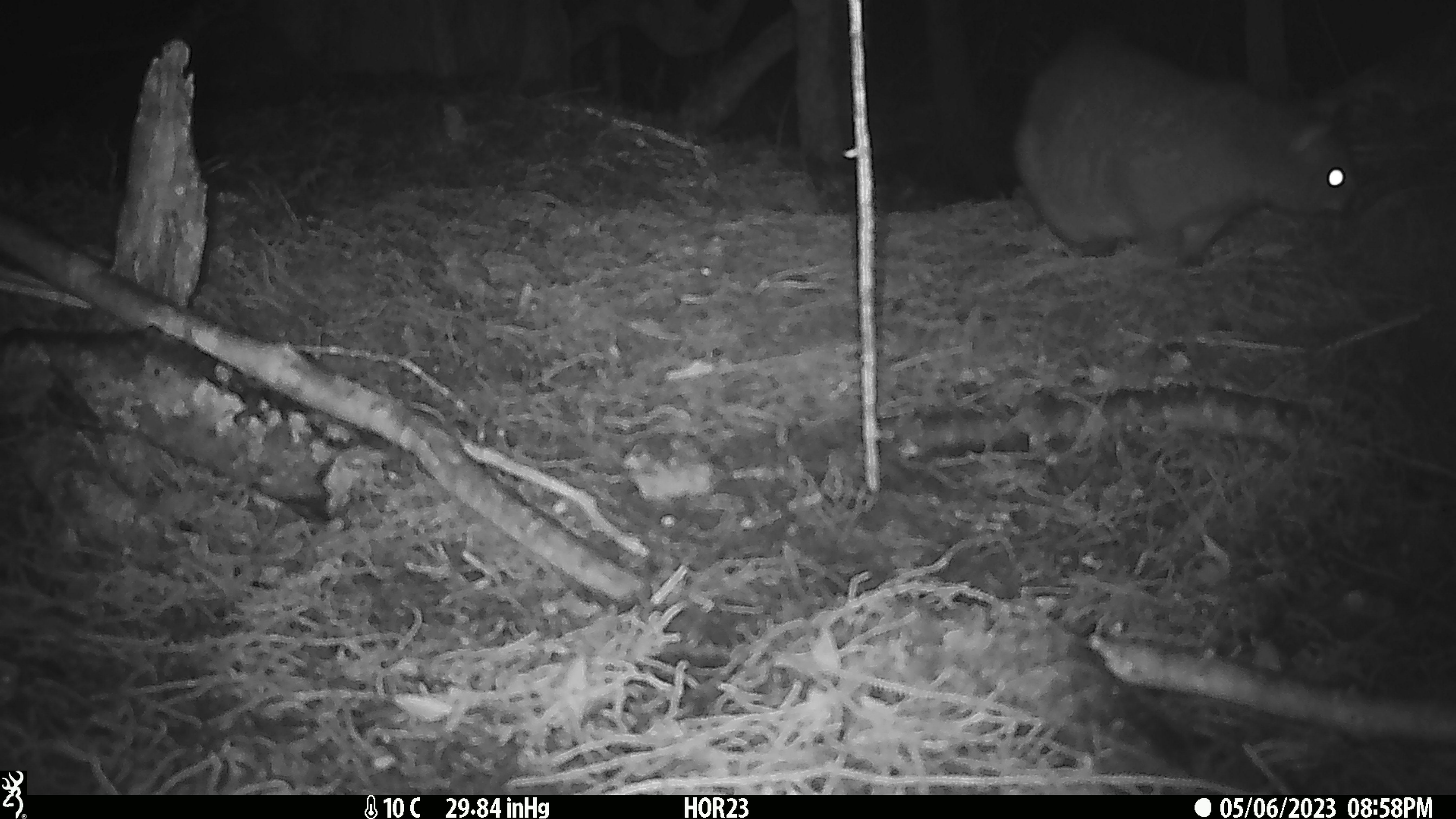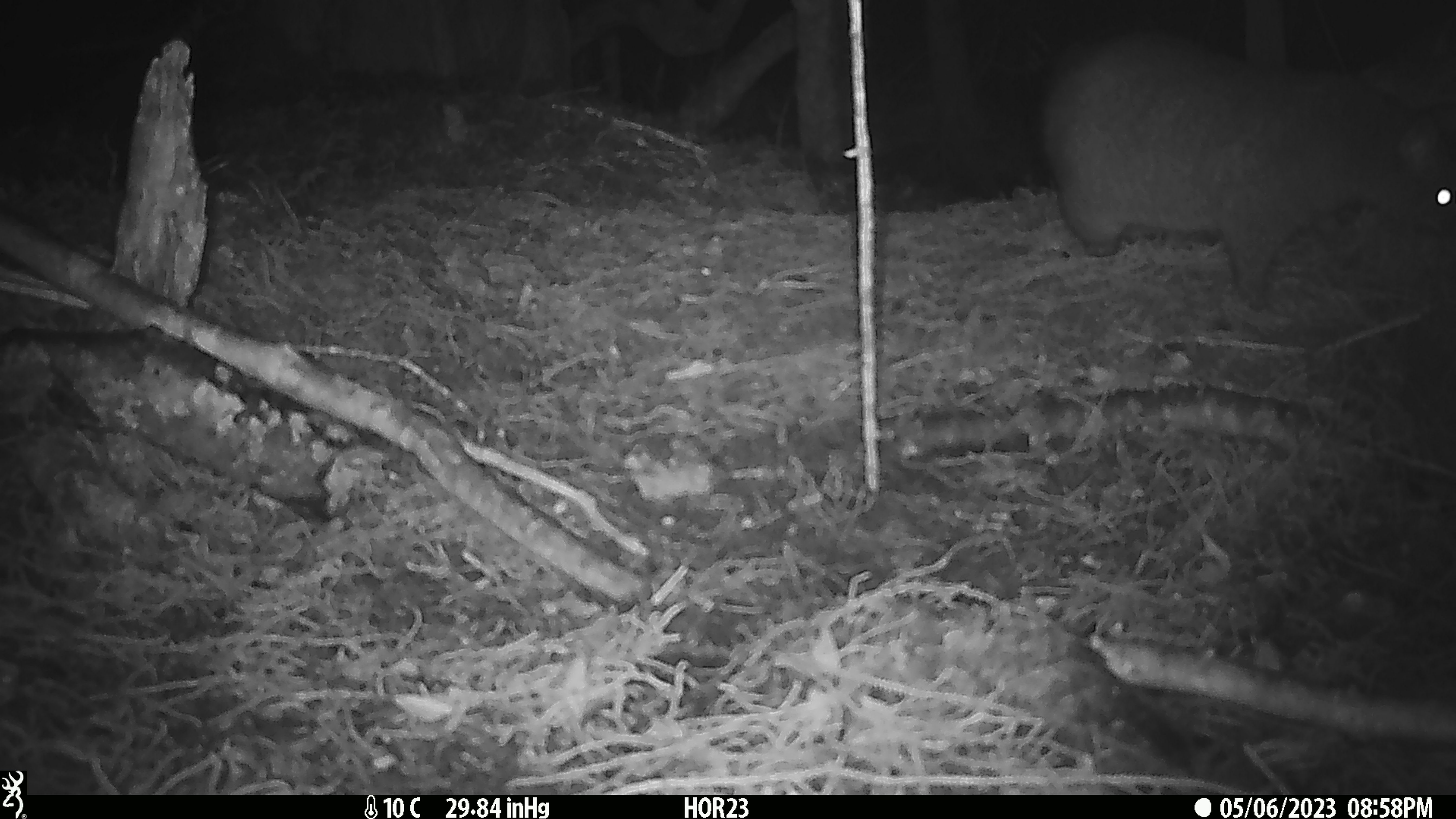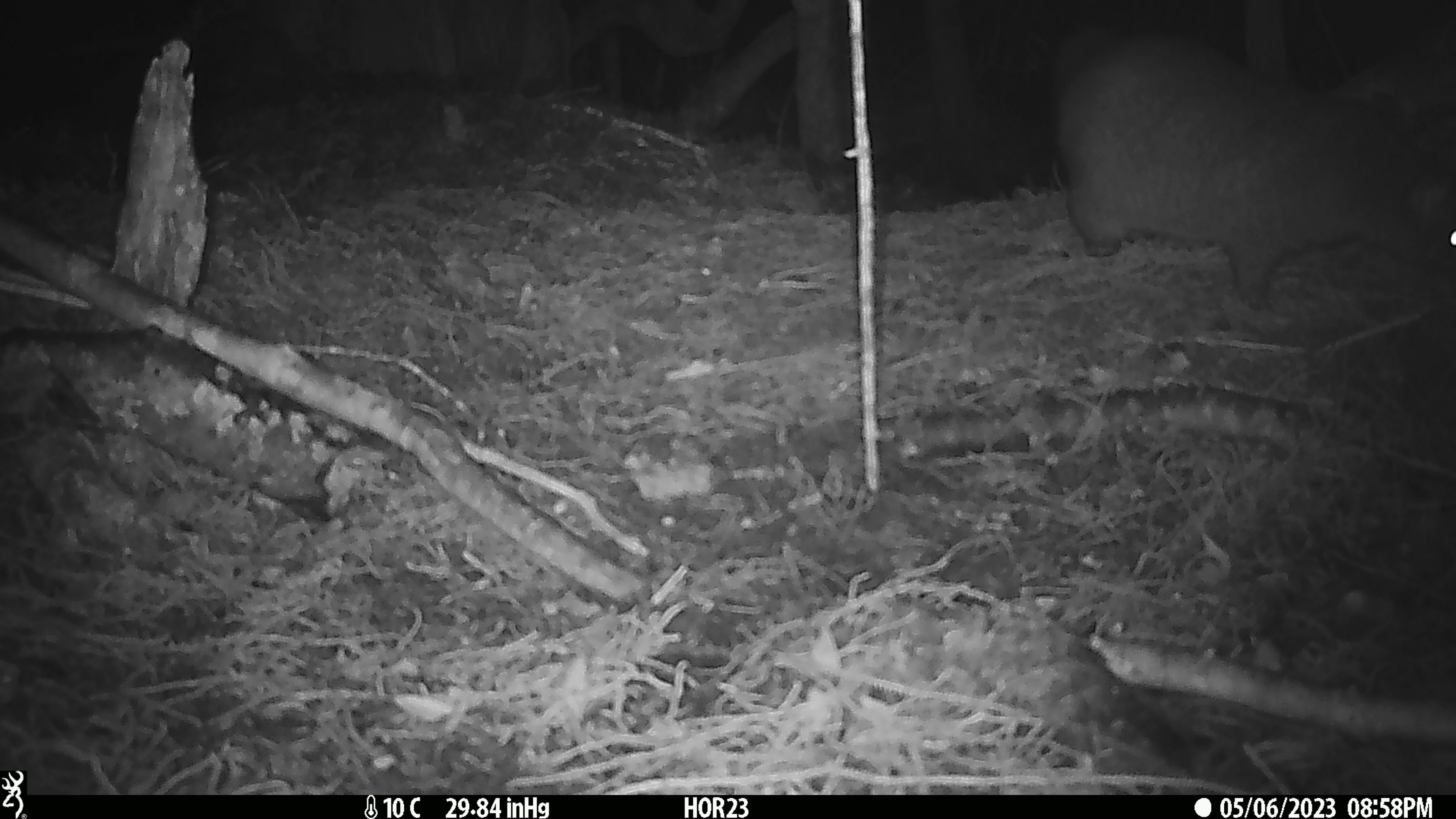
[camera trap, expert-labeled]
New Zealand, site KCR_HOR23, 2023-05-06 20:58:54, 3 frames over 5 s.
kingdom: Animalia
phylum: Chordata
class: Mammalia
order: Diprotodontia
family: Phalangeridae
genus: Trichosurus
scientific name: Trichosurus vulpecula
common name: common brushtail possum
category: possum